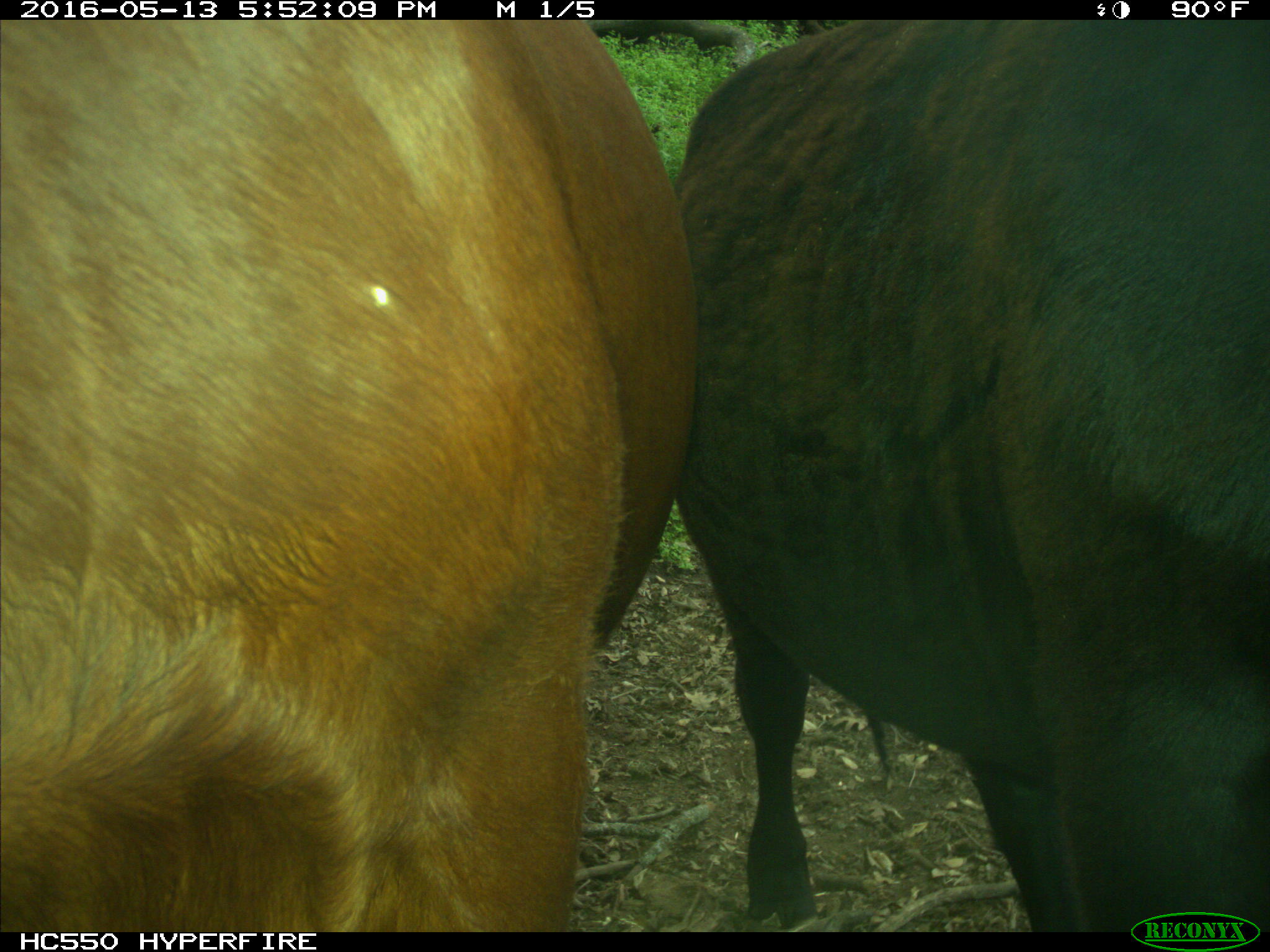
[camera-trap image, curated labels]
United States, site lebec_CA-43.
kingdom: Animalia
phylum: Chordata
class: Mammalia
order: Artiodactyla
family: Bovidae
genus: Bos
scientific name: Bos taurus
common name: domestic cow